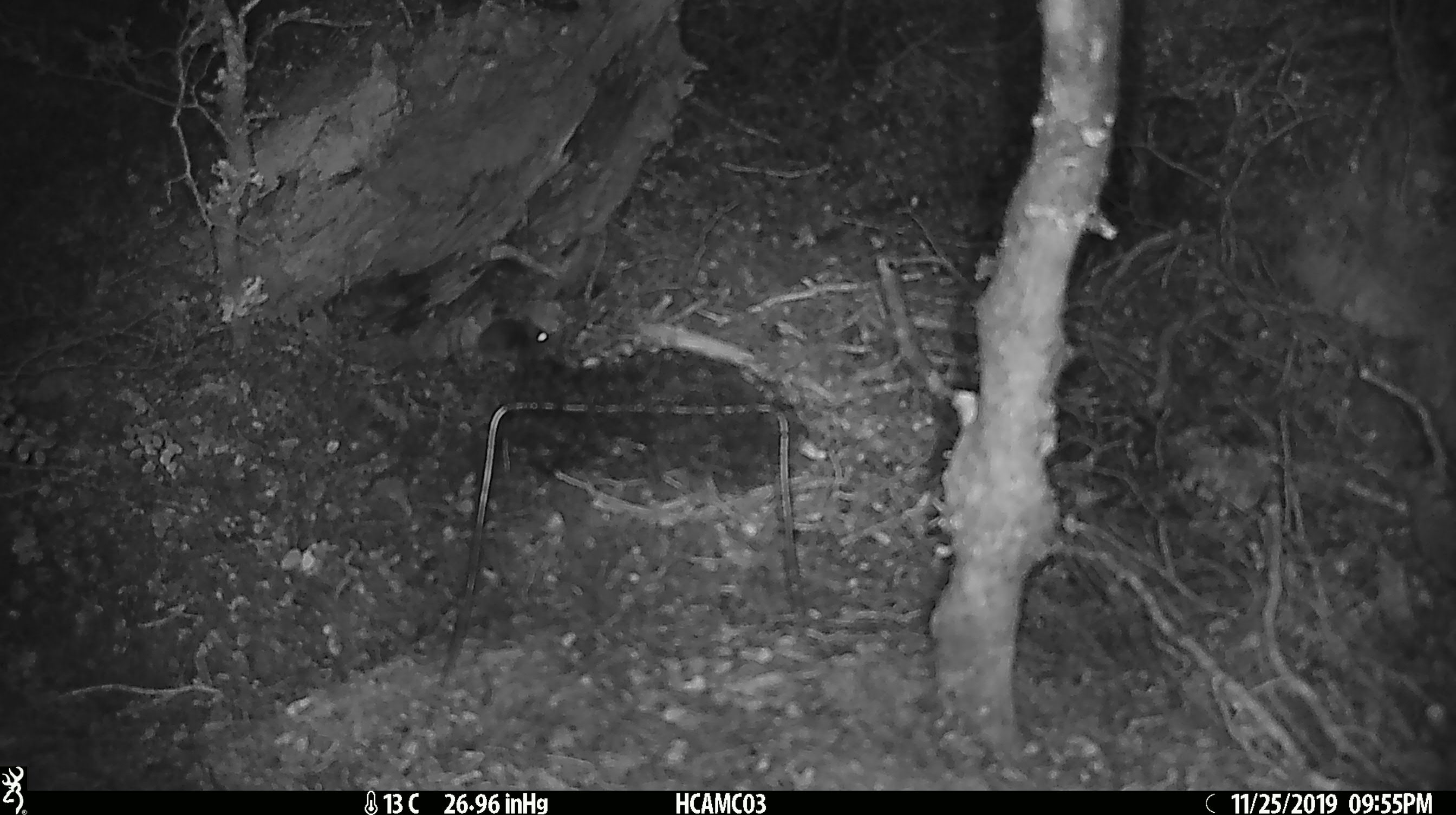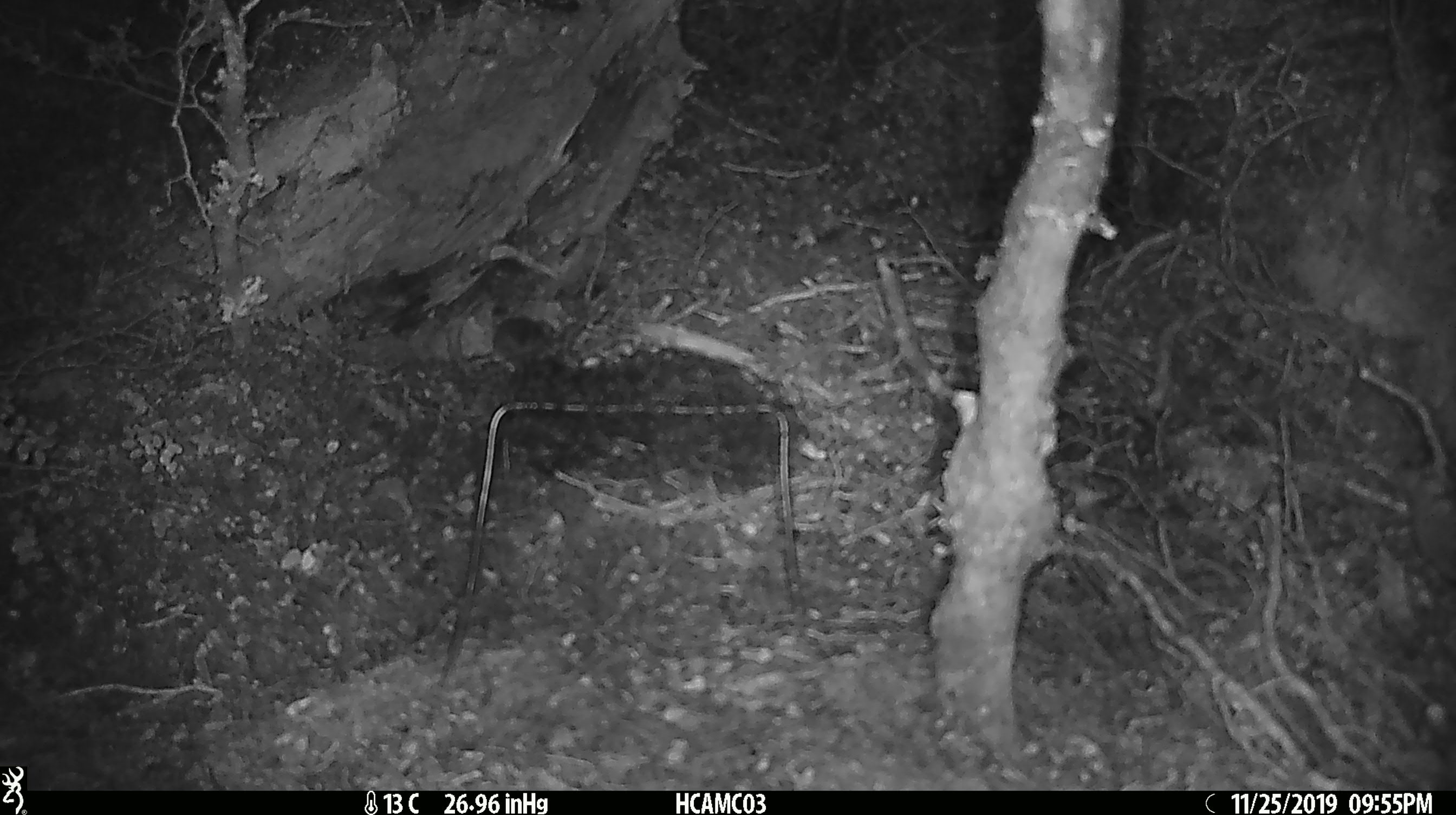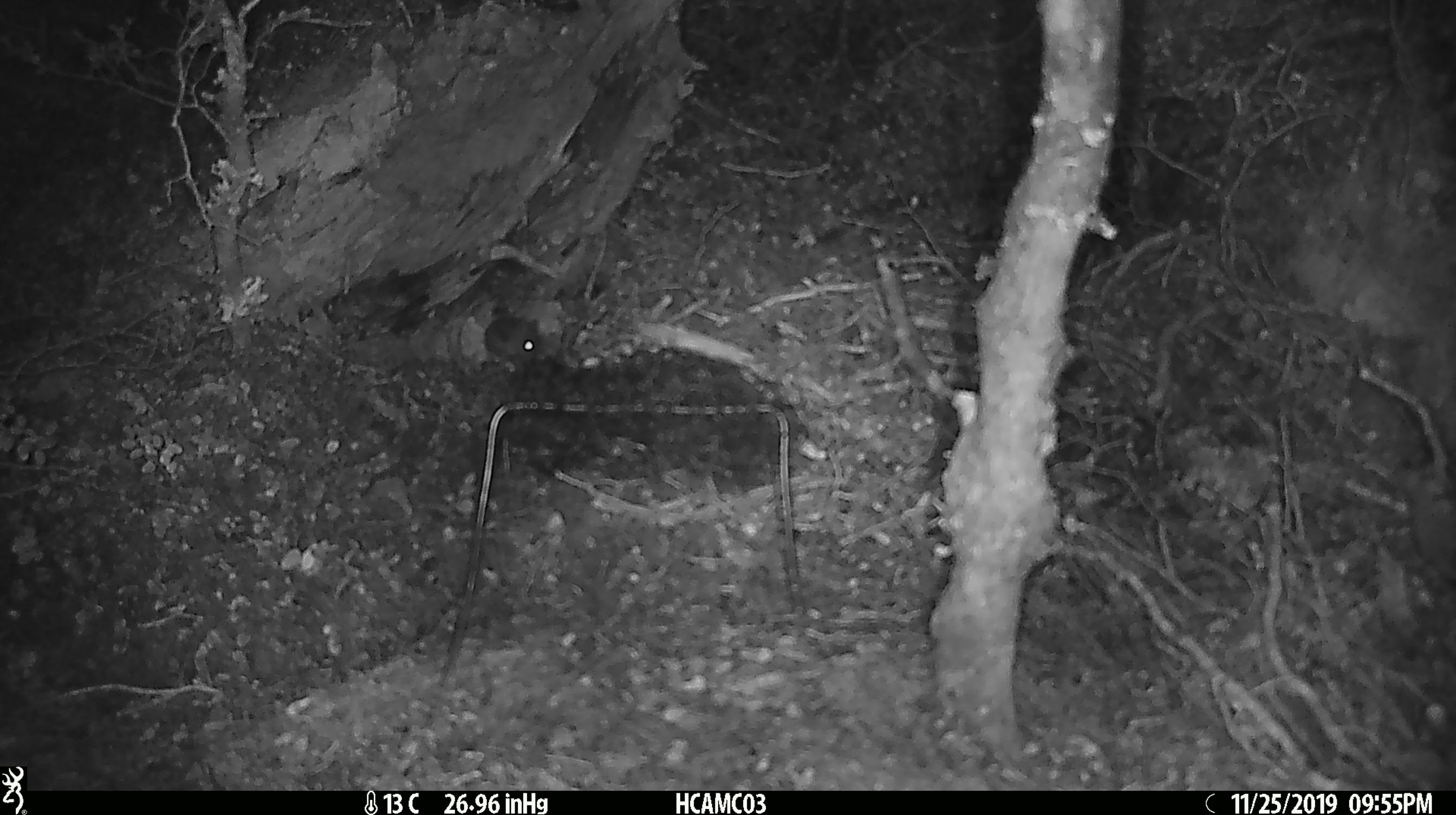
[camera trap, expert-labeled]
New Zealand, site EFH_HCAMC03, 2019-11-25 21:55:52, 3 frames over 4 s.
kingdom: Animalia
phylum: Chordata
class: Mammalia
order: Rodentia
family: Muridae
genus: Mus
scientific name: Mus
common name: mouse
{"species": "mouse (Mus)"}